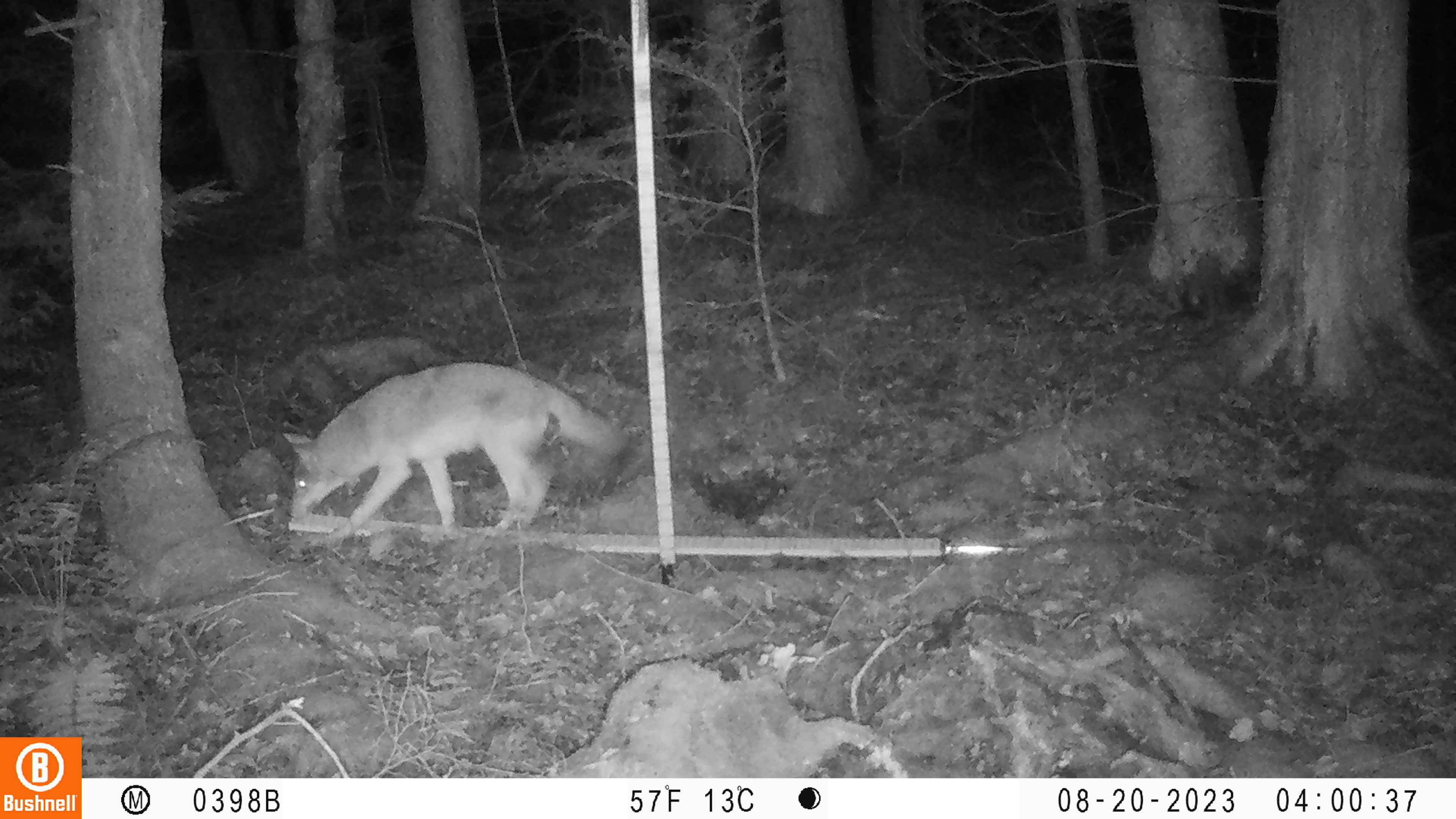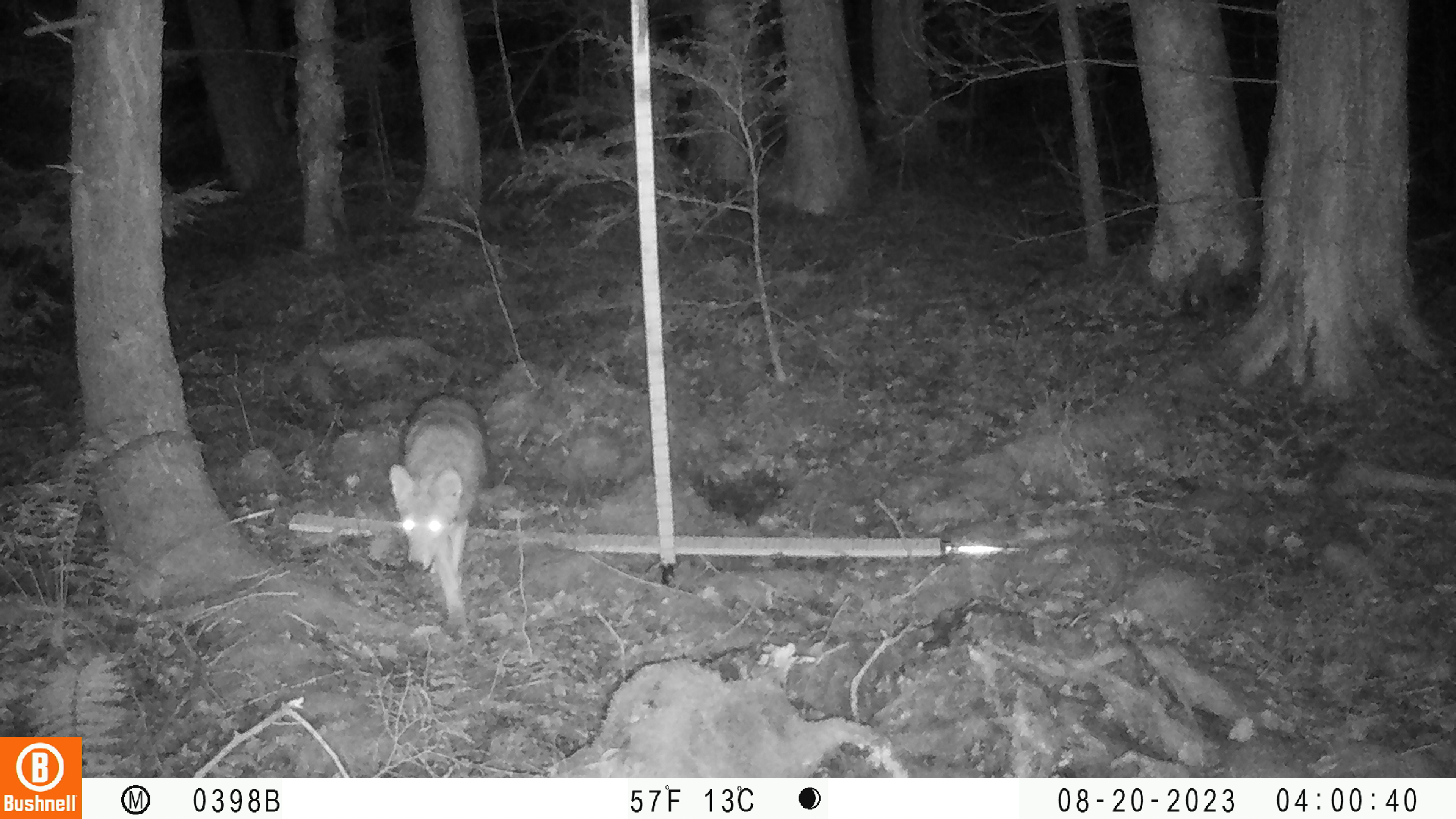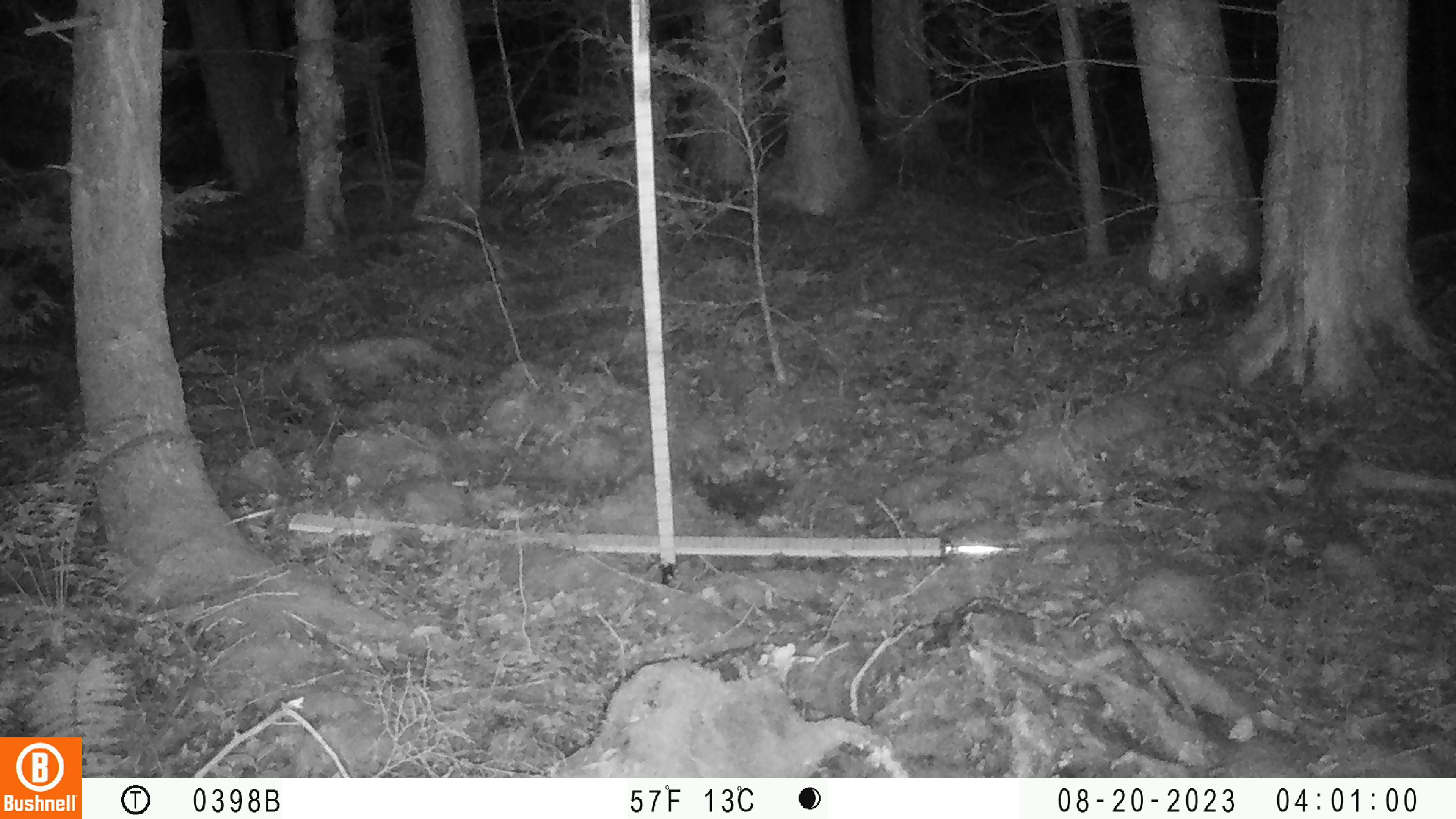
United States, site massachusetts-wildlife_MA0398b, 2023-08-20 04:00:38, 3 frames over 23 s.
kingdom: Animalia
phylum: Chordata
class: Mammalia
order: Carnivora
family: Canidae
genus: Canis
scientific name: Canis latrans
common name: coyote